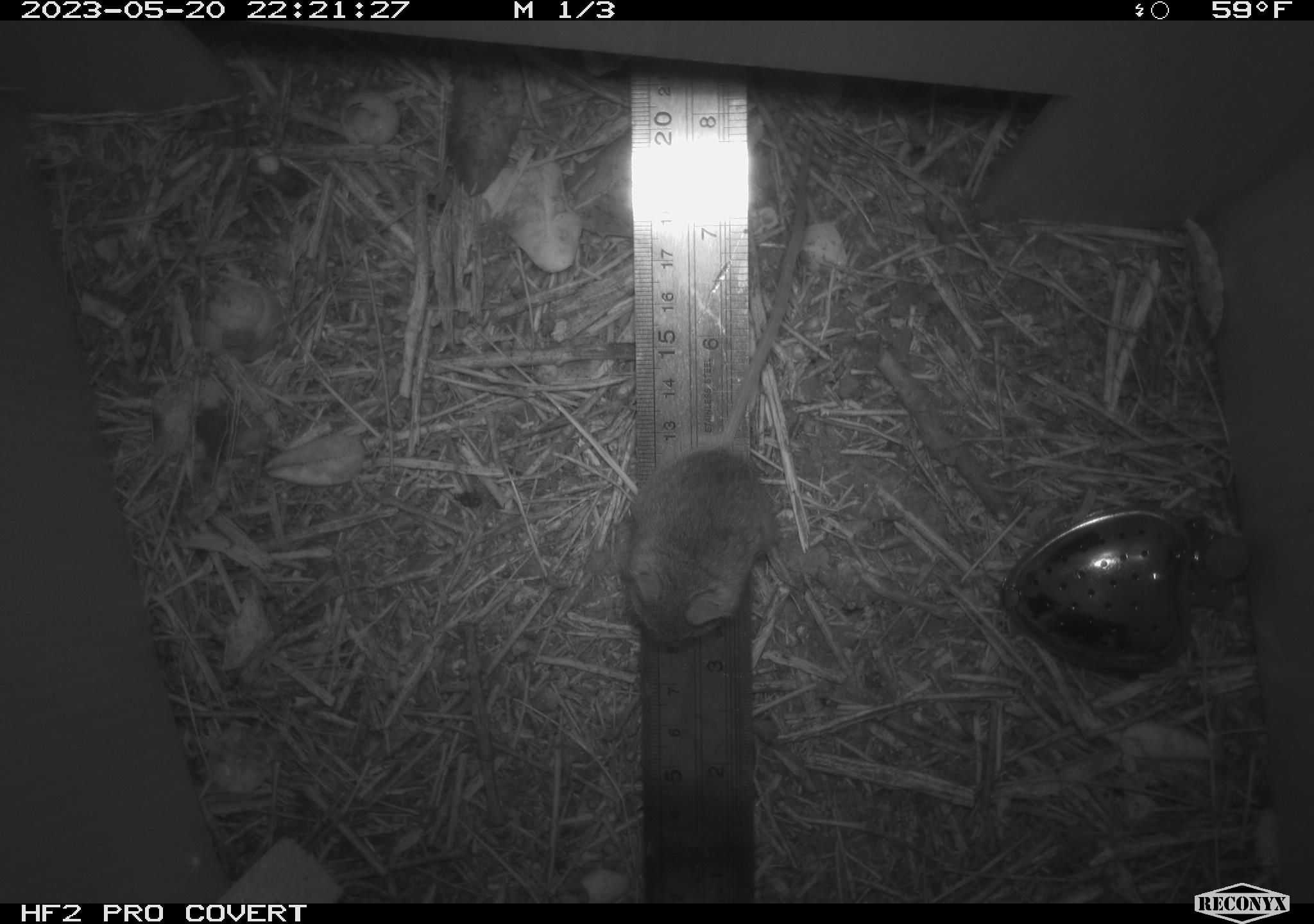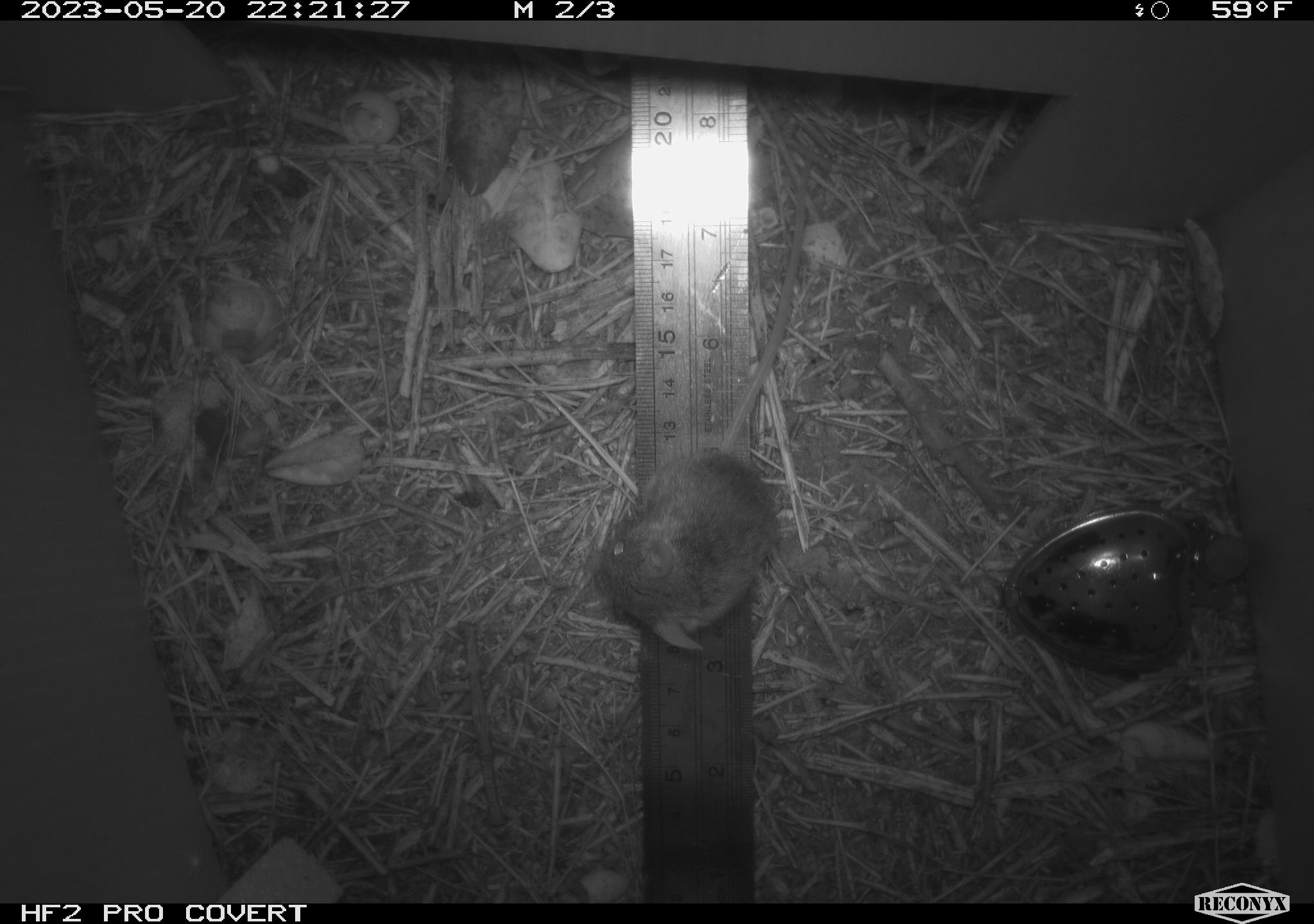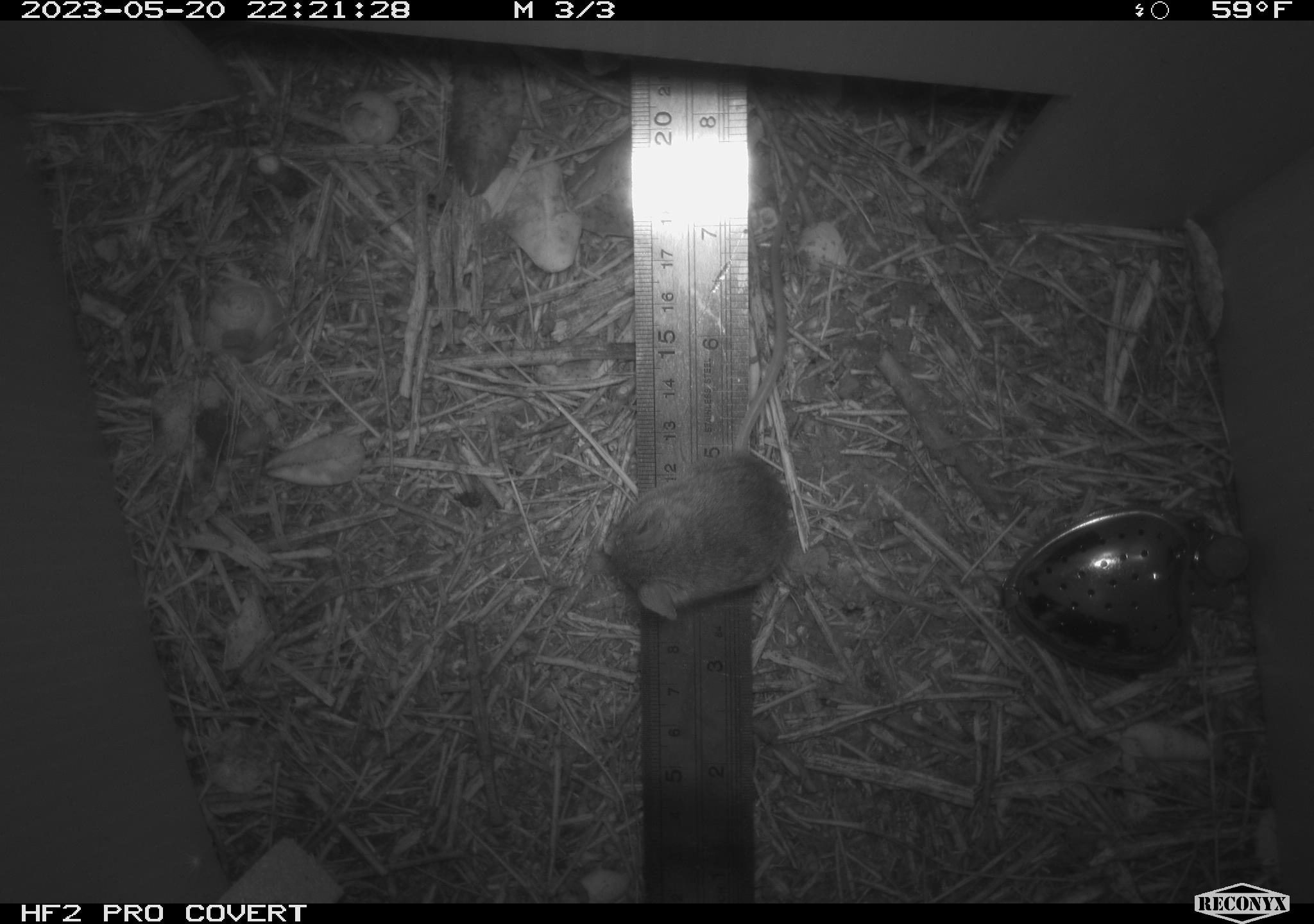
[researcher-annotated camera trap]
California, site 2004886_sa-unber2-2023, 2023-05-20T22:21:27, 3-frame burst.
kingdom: Animalia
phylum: Chordata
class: Mammalia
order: Rodentia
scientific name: Rodentia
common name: mouse species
Mouse species (Rodentia).